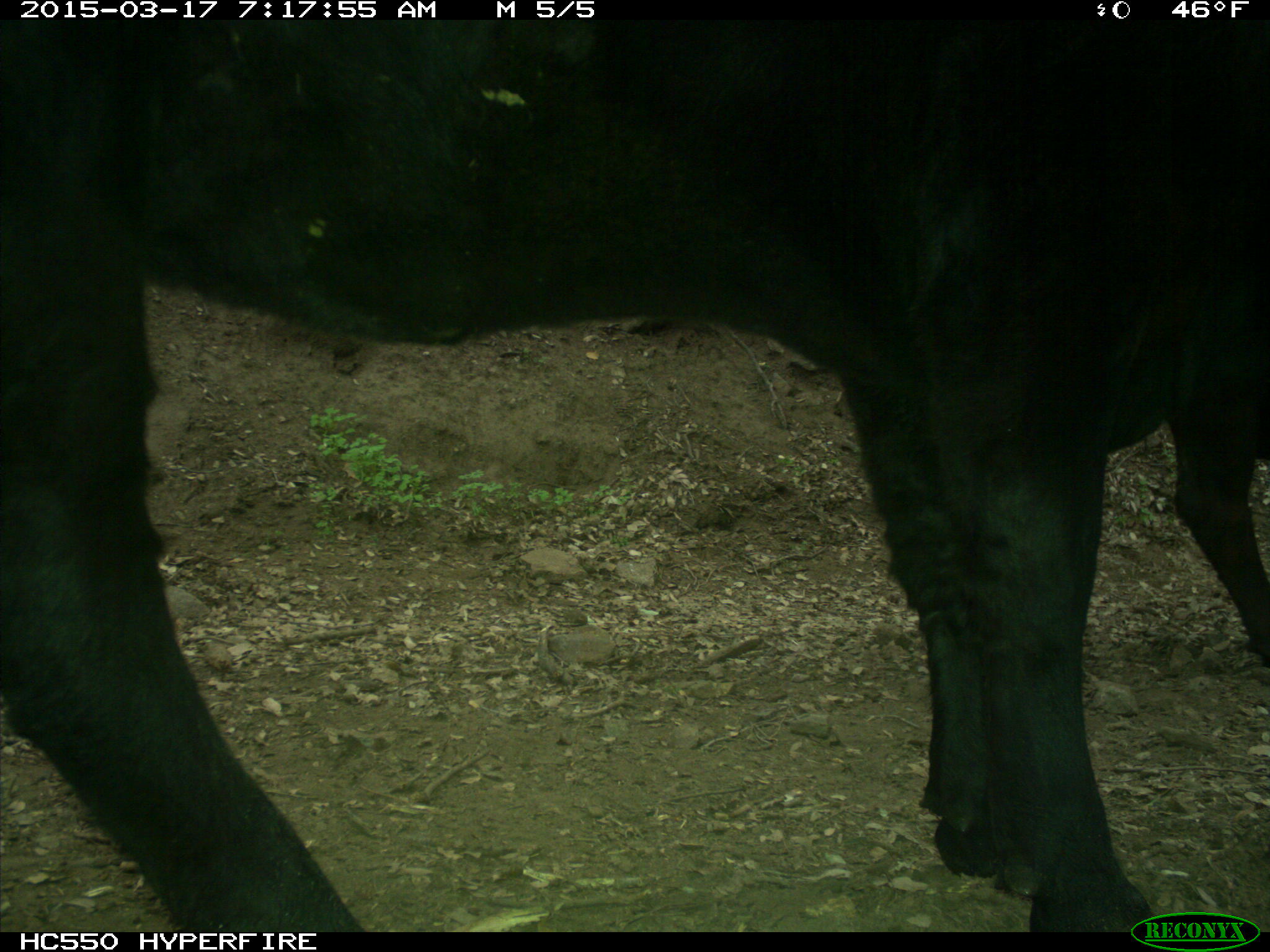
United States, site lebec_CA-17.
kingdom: Animalia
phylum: Chordata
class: Mammalia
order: Artiodactyla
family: Bovidae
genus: Bos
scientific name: Bos taurus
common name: domestic cow